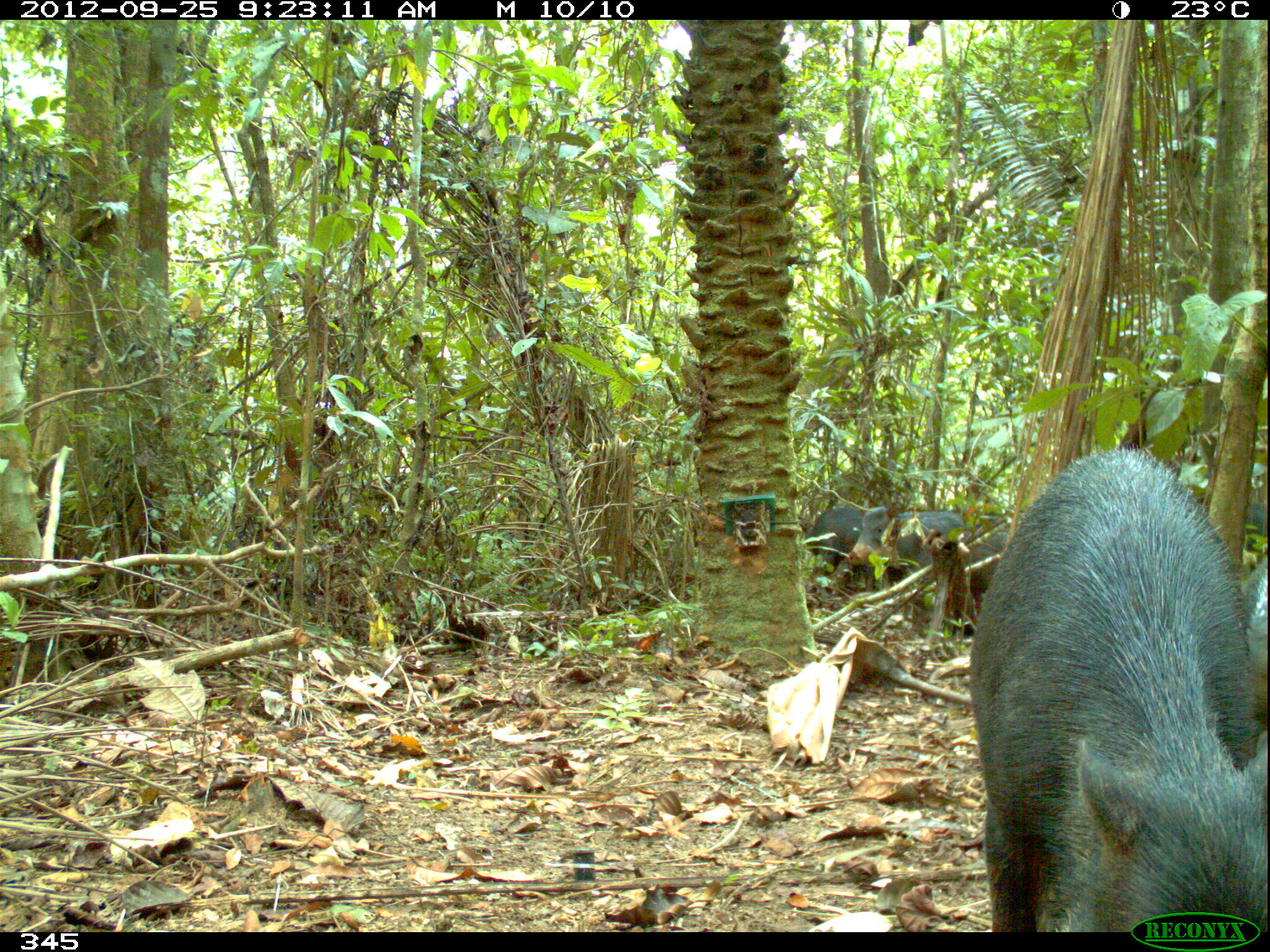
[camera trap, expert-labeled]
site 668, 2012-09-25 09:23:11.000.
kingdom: Animalia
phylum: Chordata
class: Mammalia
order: Artiodactyla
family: Tayassuidae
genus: Tayassu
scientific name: Tayassu pecari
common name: white-lipped peccary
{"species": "Tayassu pecari (white-lipped peccary)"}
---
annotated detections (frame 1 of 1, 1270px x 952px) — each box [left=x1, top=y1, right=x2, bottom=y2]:
tayassu pecari: [left=968, top=448, right=1270, bottom=932]; [left=848, top=506, right=1001, bottom=583]; [left=918, top=530, right=1008, bottom=633]; [left=802, top=507, right=890, bottom=586]; [left=1242, top=554, right=1270, bottom=732]; [left=1248, top=499, right=1267, bottom=552]